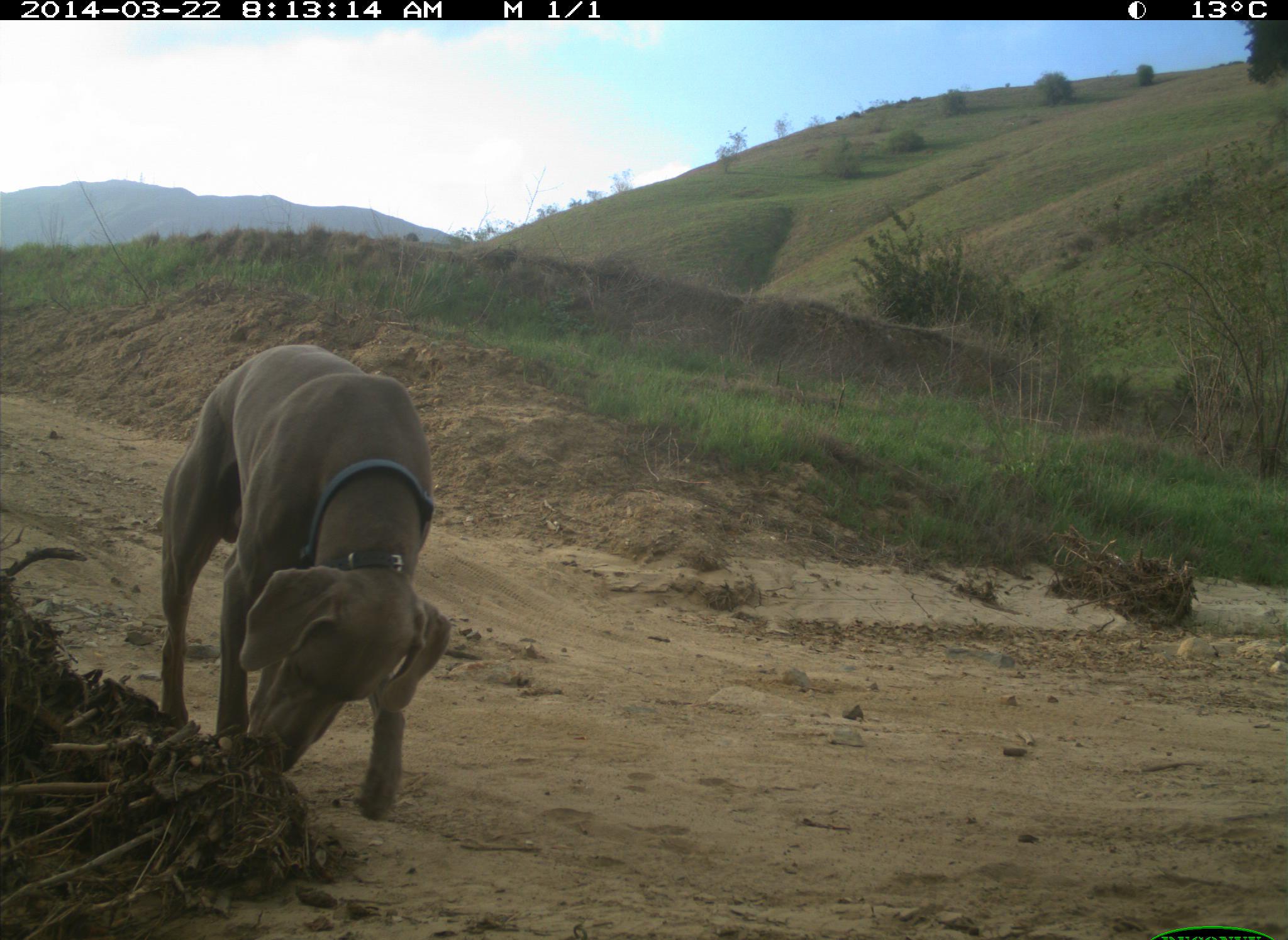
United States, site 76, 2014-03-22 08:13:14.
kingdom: Animalia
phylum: Chordata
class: Mammalia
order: Carnivora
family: Canidae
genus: Canis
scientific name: Canis familiaris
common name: domestic dog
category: dog